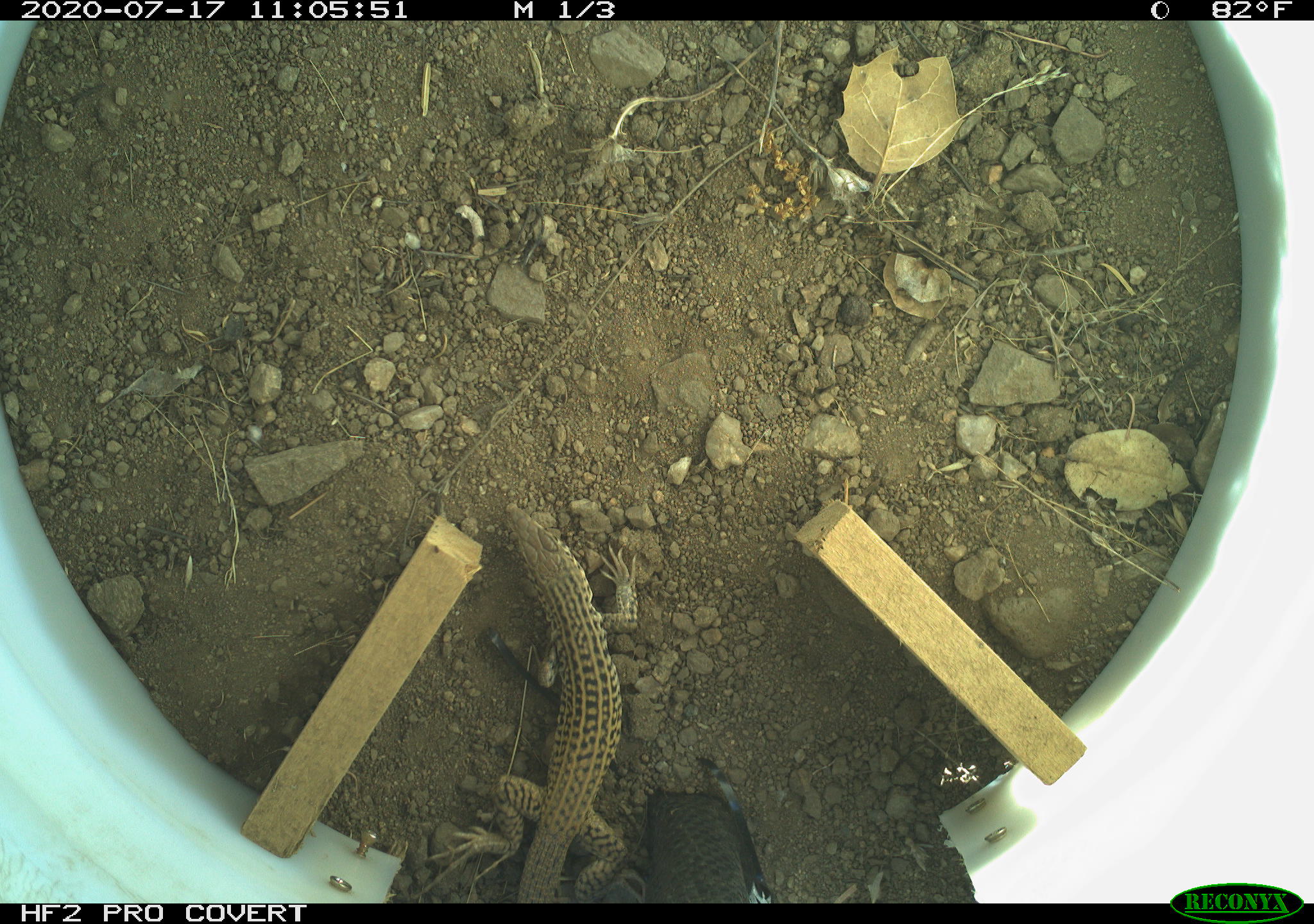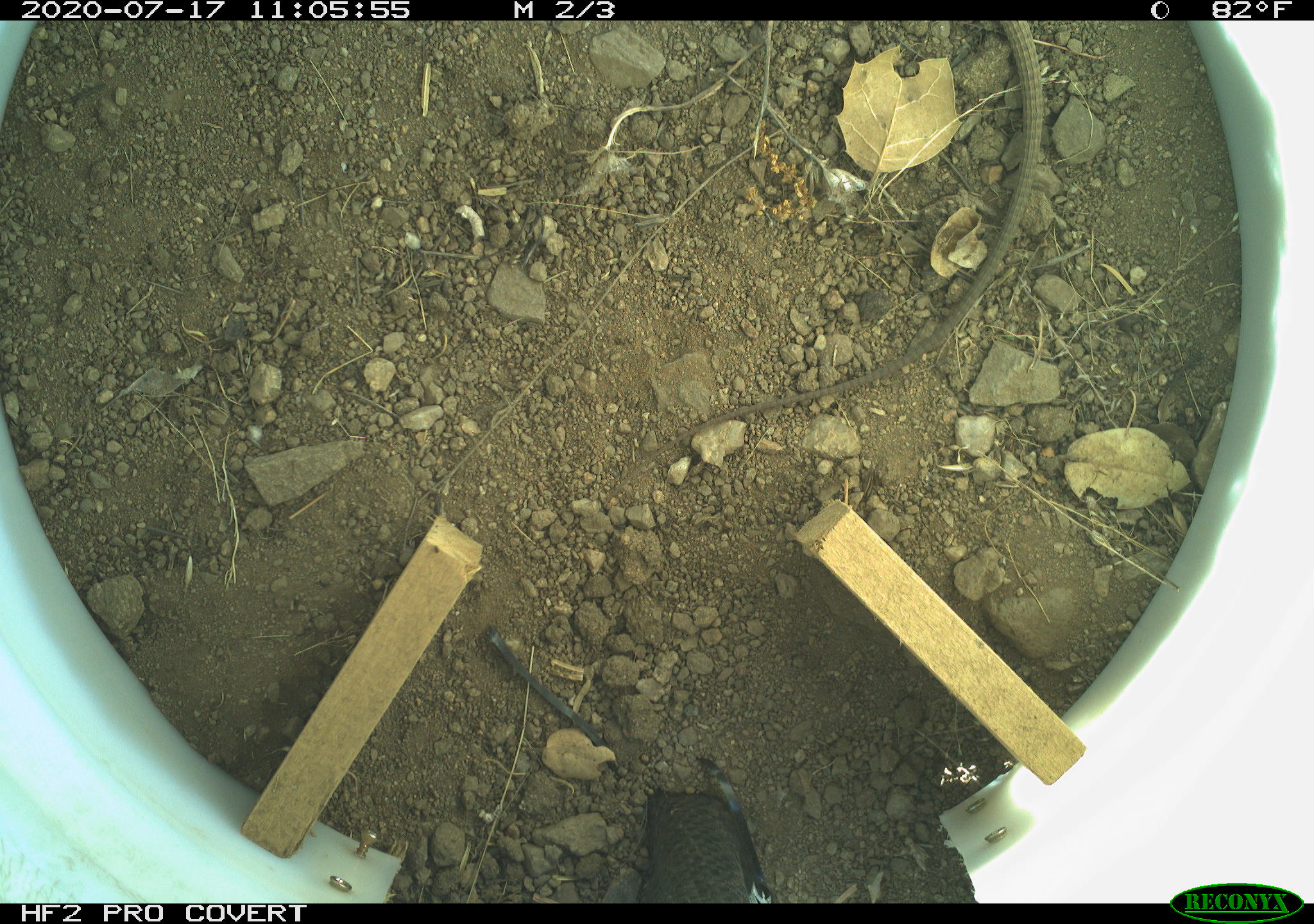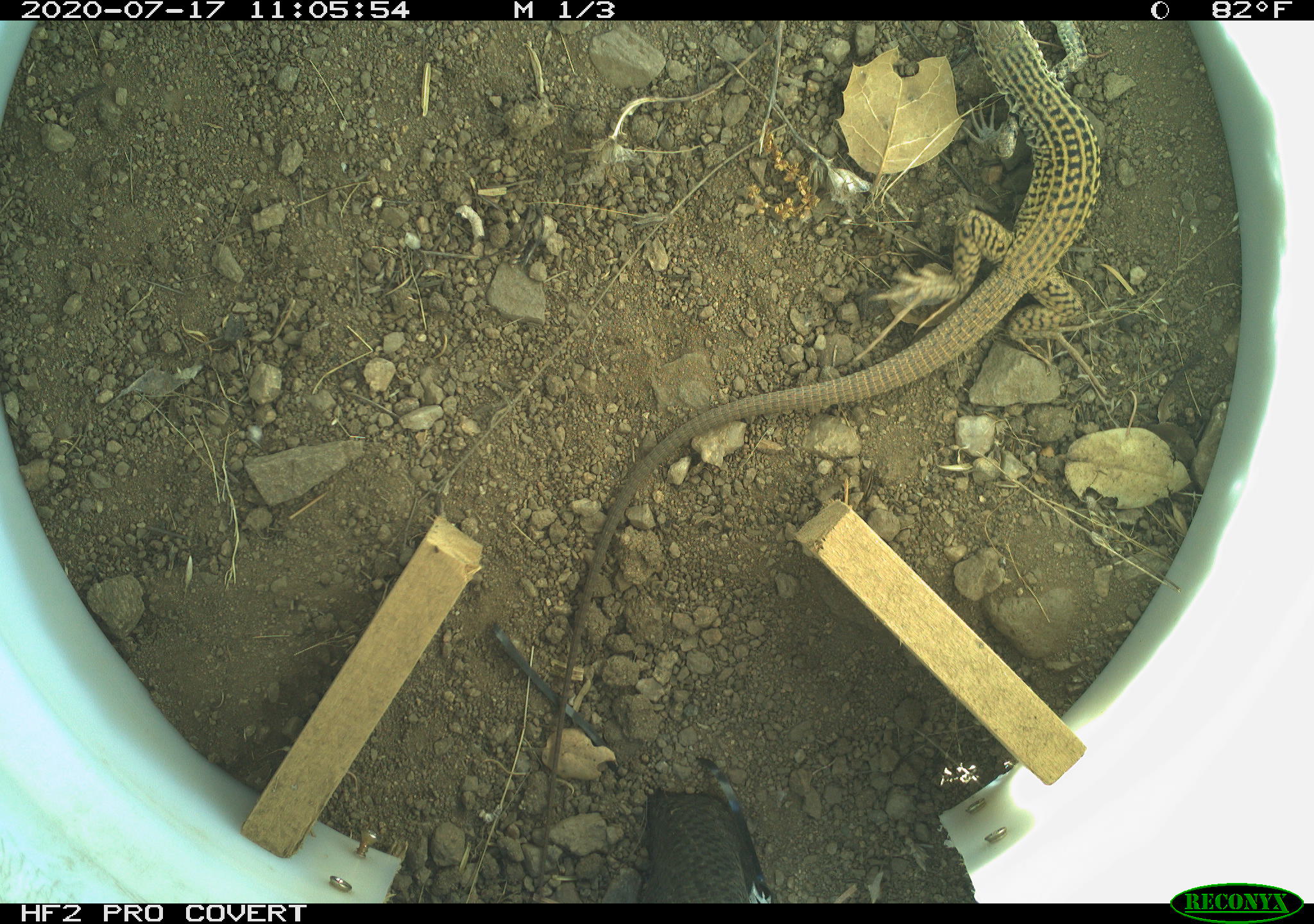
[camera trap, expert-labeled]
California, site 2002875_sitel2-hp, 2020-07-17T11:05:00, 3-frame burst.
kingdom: Animalia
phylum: Chordata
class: Reptilia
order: Squamata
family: Teiidae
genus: Aspidoscelis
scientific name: Aspidoscelis tigris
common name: western whiptail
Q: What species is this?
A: Western whiptail (Aspidoscelis tigris).